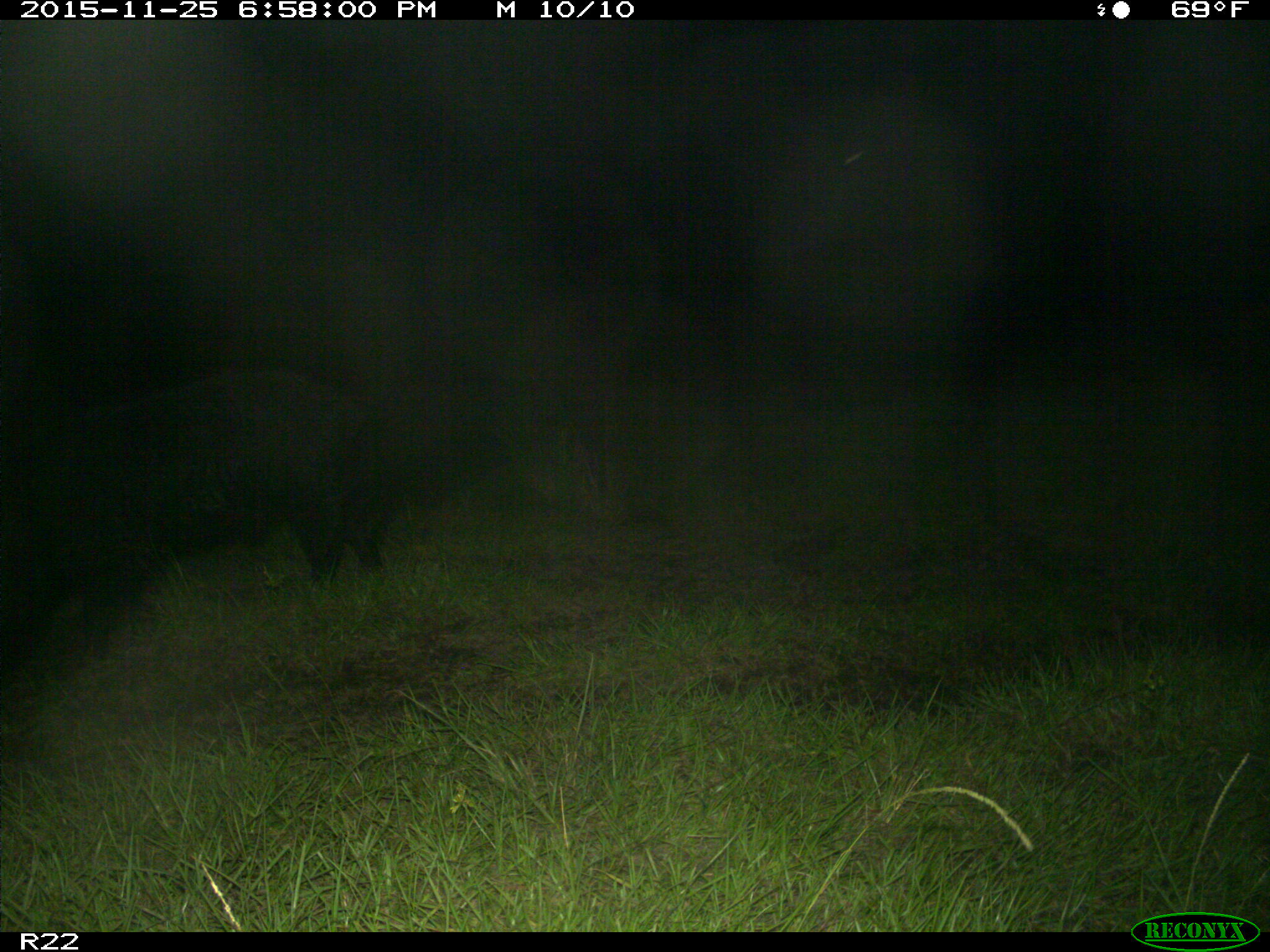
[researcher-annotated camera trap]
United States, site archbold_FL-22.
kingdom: Animalia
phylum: Chordata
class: Mammalia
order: Artiodactyla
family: Suidae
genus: Sus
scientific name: Sus scrofa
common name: wild boar